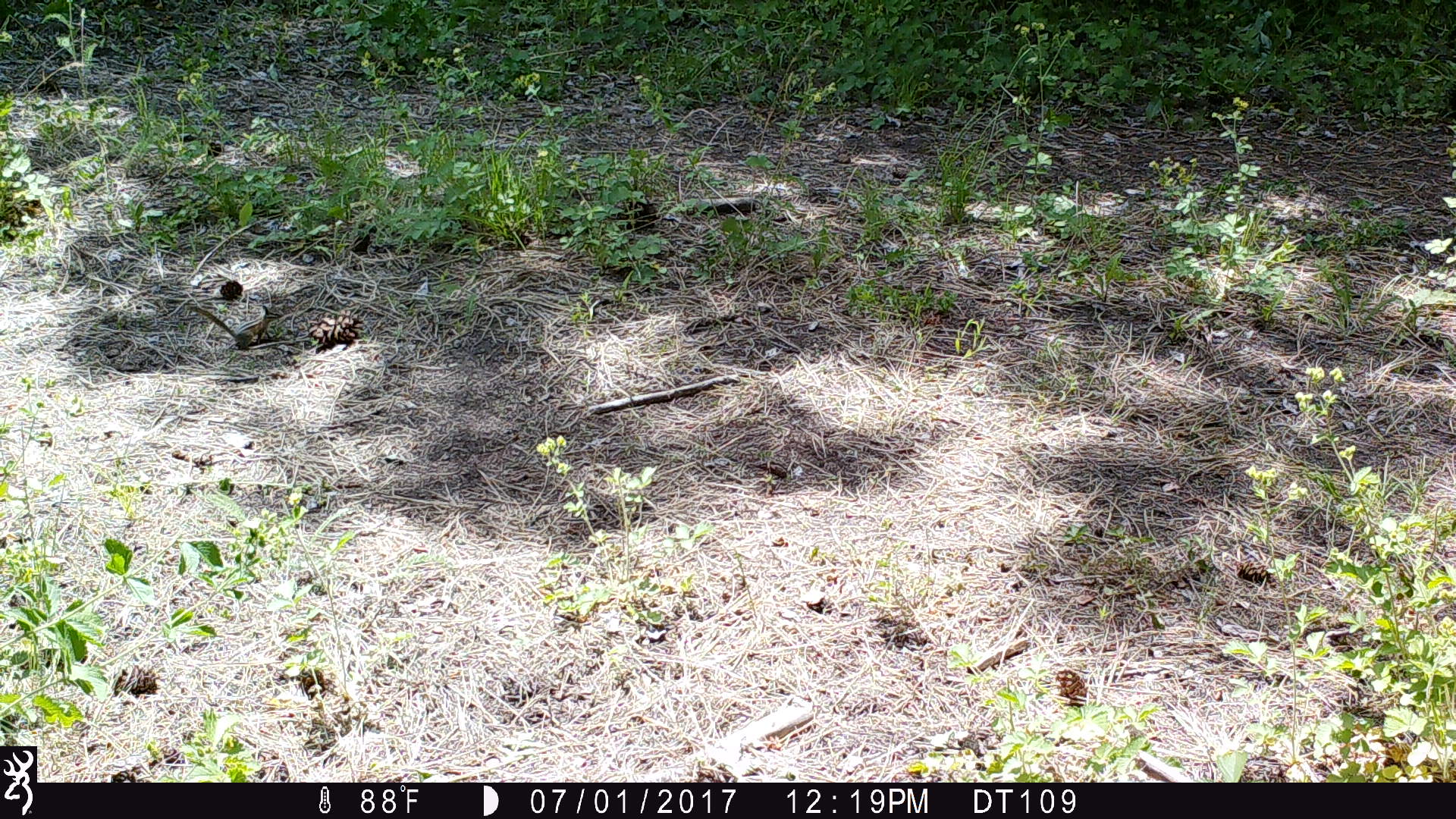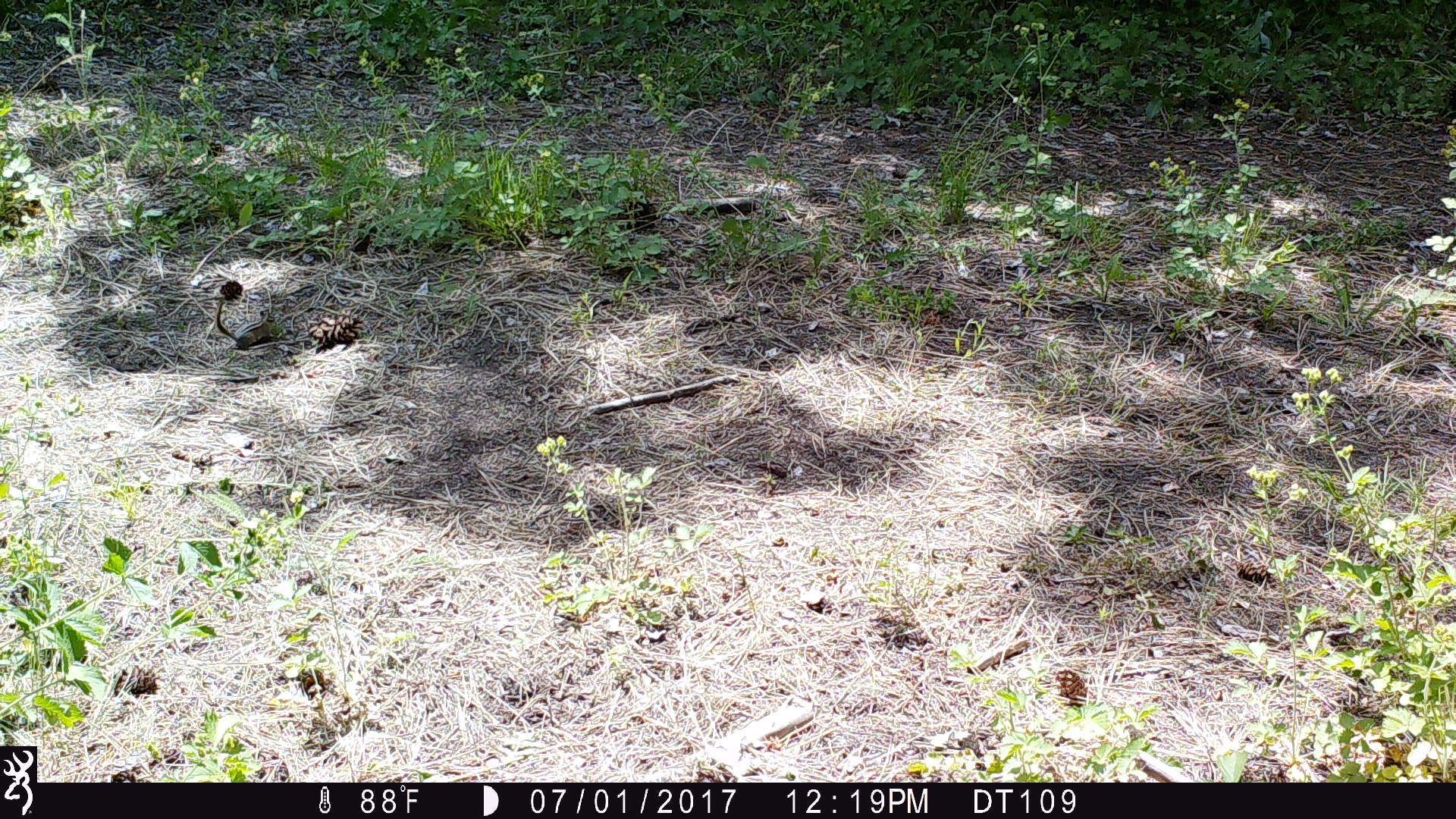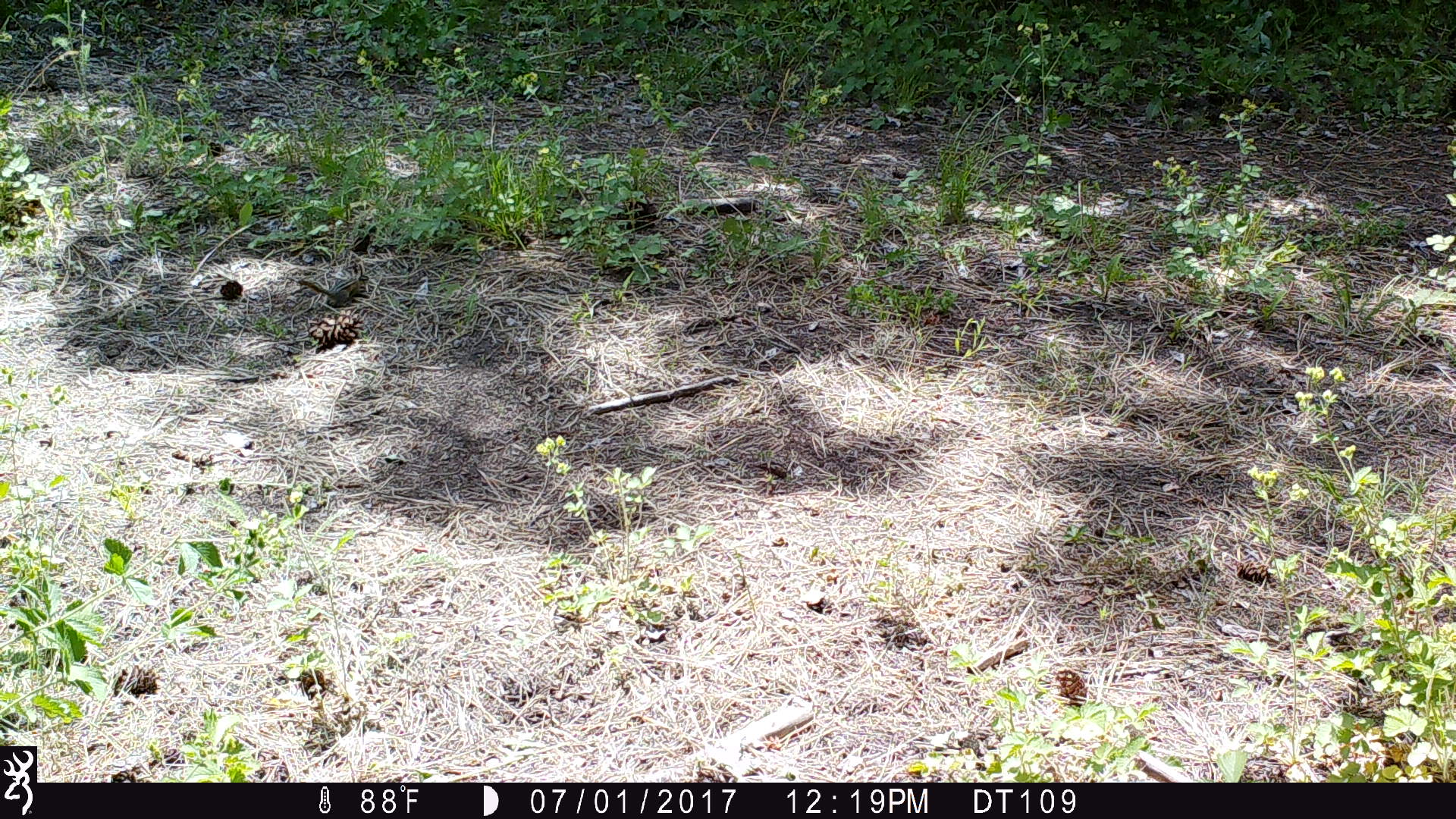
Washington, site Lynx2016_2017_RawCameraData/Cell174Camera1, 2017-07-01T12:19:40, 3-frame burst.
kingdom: Animalia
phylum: Chordata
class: Mammalia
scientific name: Mammalia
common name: small mammal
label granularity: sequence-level